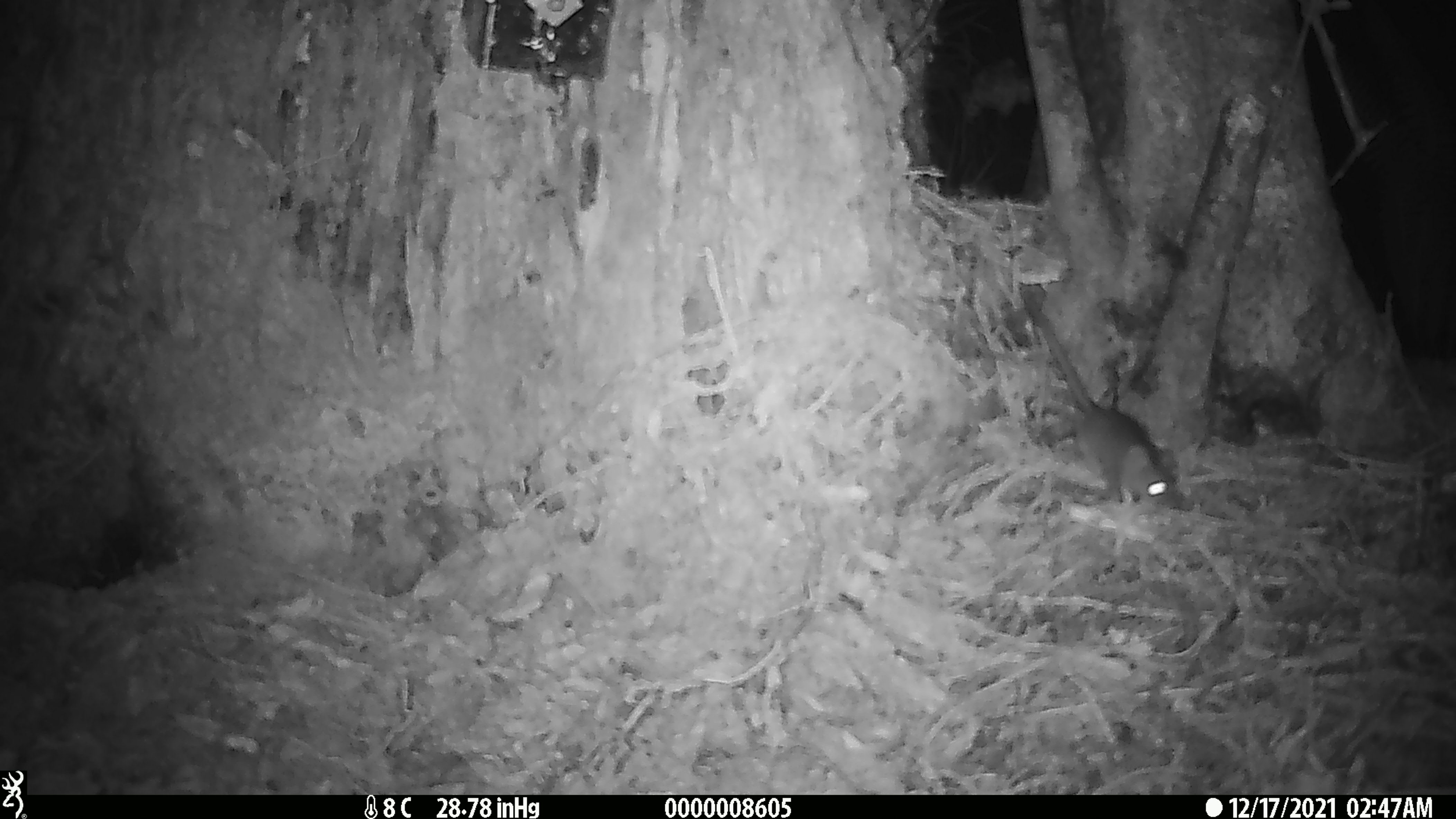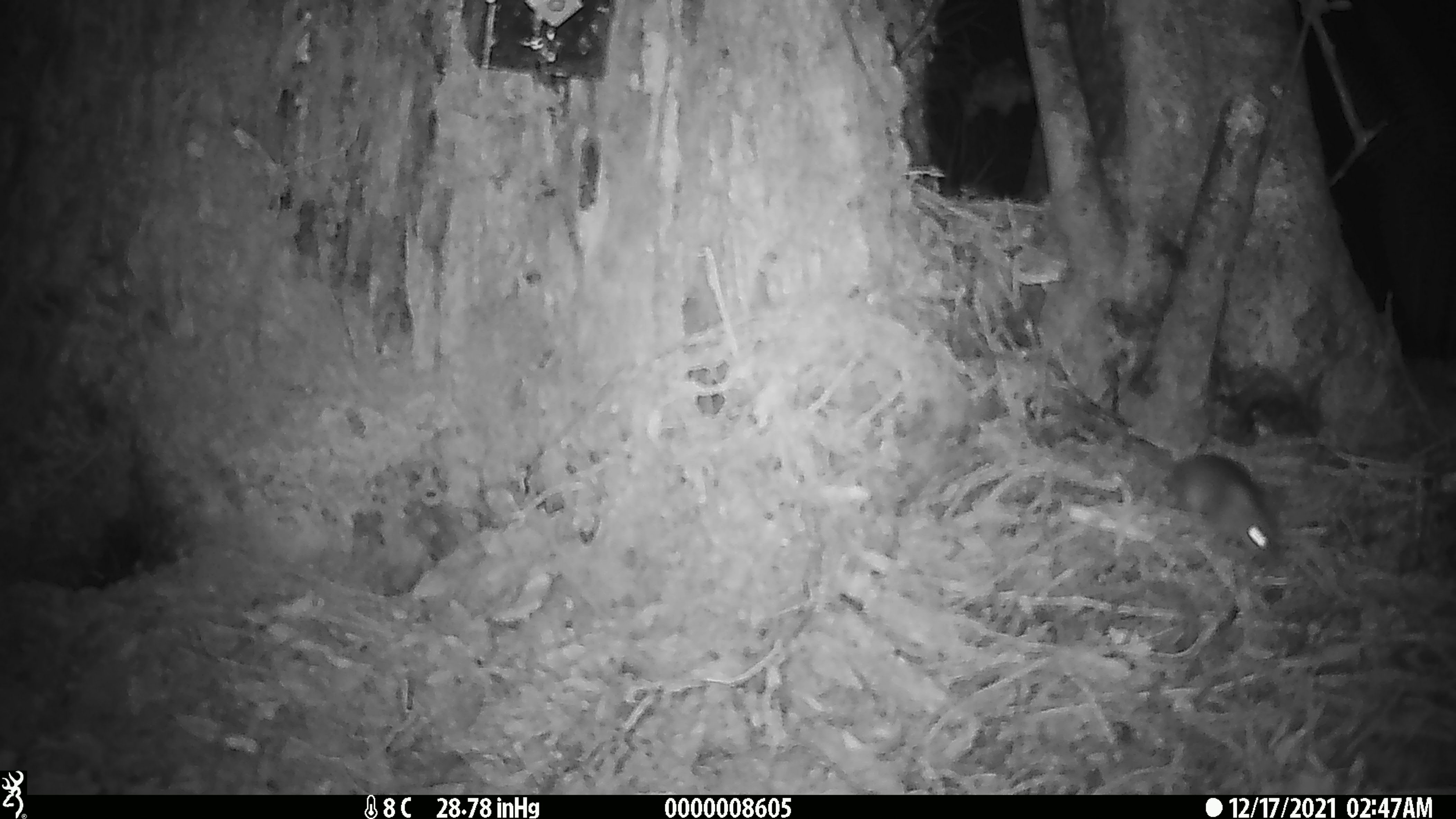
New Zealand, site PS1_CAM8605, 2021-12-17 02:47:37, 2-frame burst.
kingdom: Animalia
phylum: Chordata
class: Mammalia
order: Rodentia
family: Muridae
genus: Mus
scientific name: Mus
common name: mouse